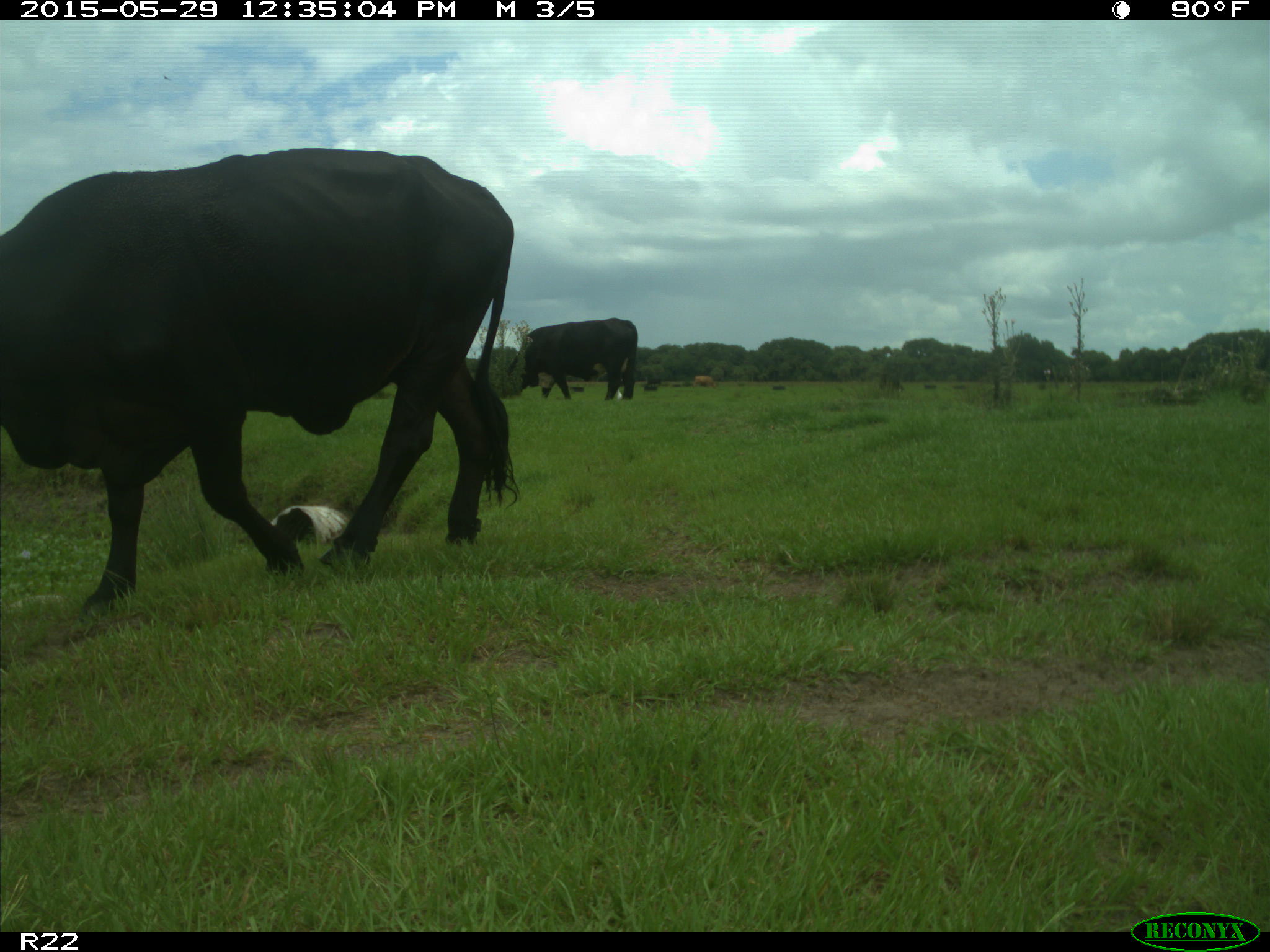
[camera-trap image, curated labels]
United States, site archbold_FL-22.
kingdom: Animalia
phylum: Chordata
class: Mammalia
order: Artiodactyla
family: Bovidae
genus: Bos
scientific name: Bos taurus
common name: domestic cow